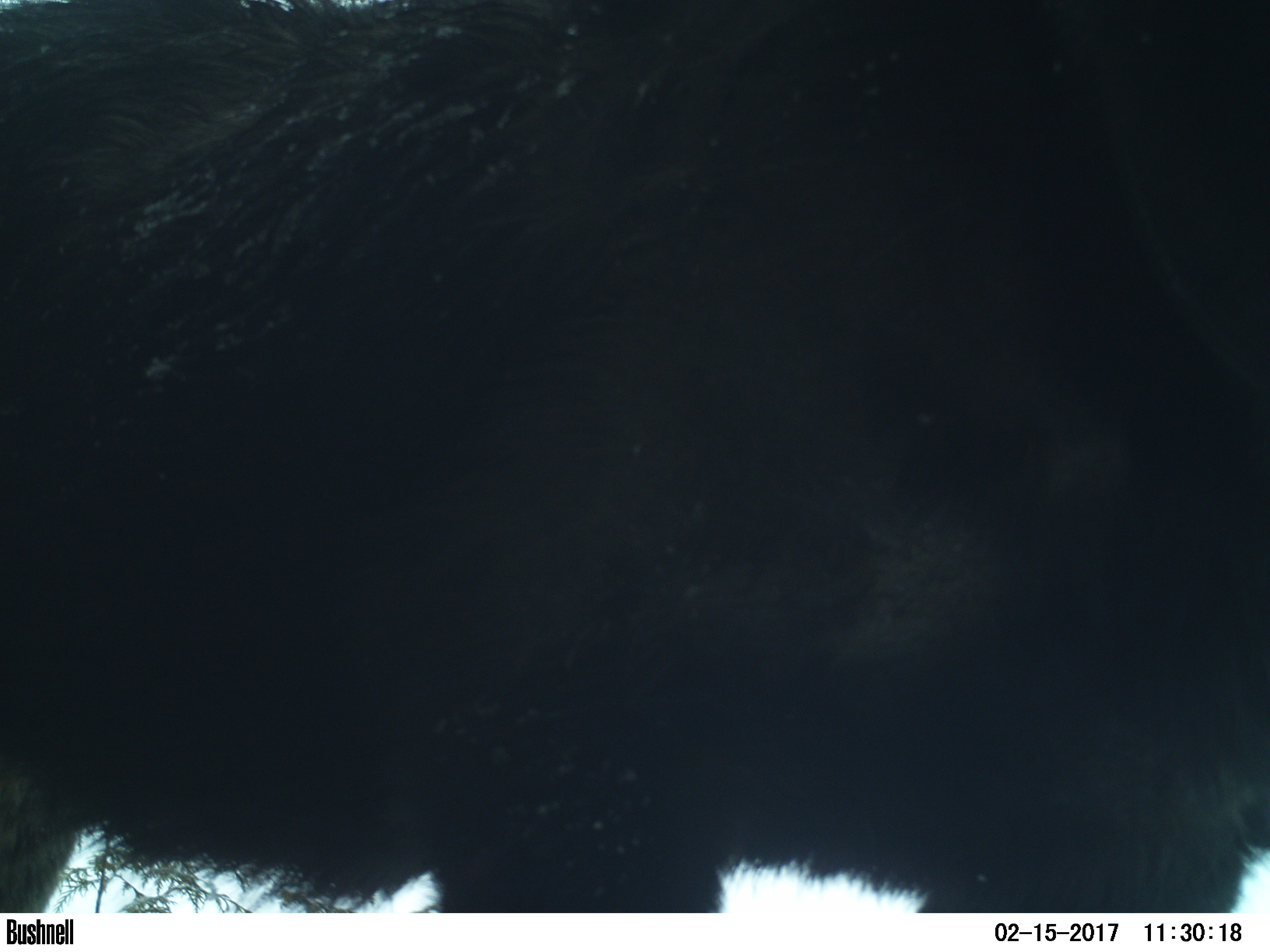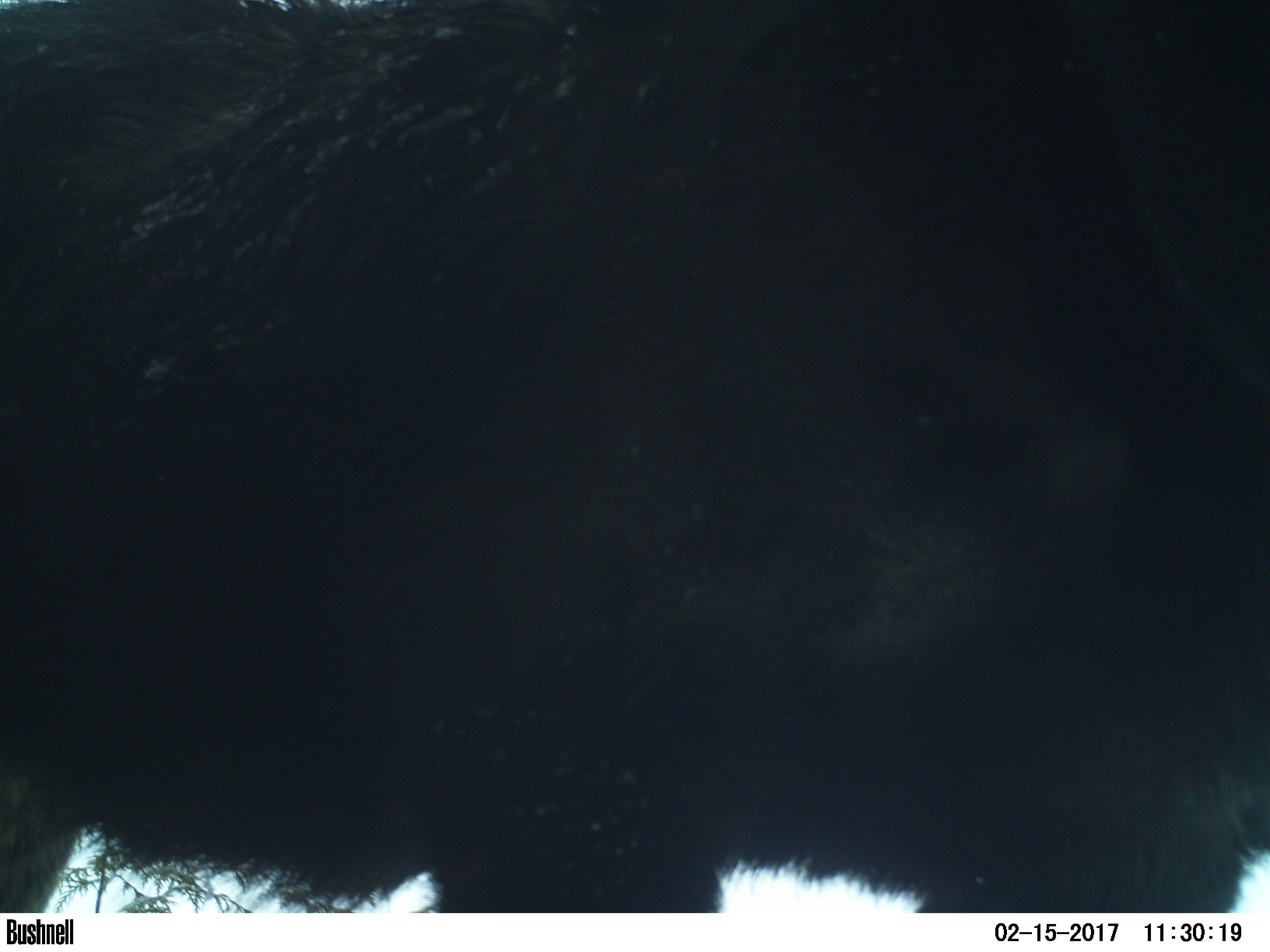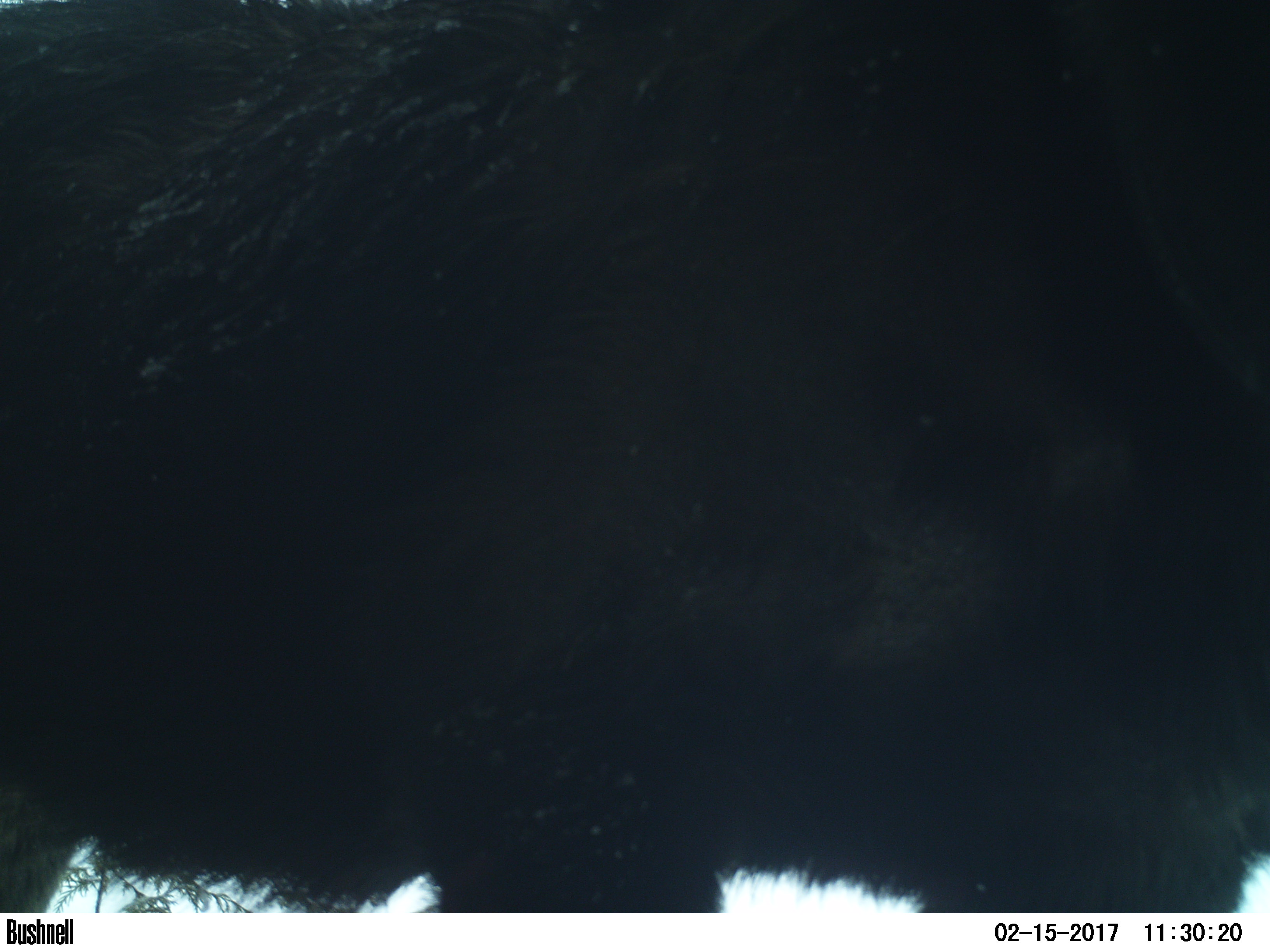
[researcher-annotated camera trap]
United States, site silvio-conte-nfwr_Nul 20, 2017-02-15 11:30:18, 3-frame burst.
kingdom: Animalia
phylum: Chordata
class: Mammalia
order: Artiodactyla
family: Cervidae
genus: Alces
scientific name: Alces alces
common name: moose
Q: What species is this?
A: Moose (Alces alces).